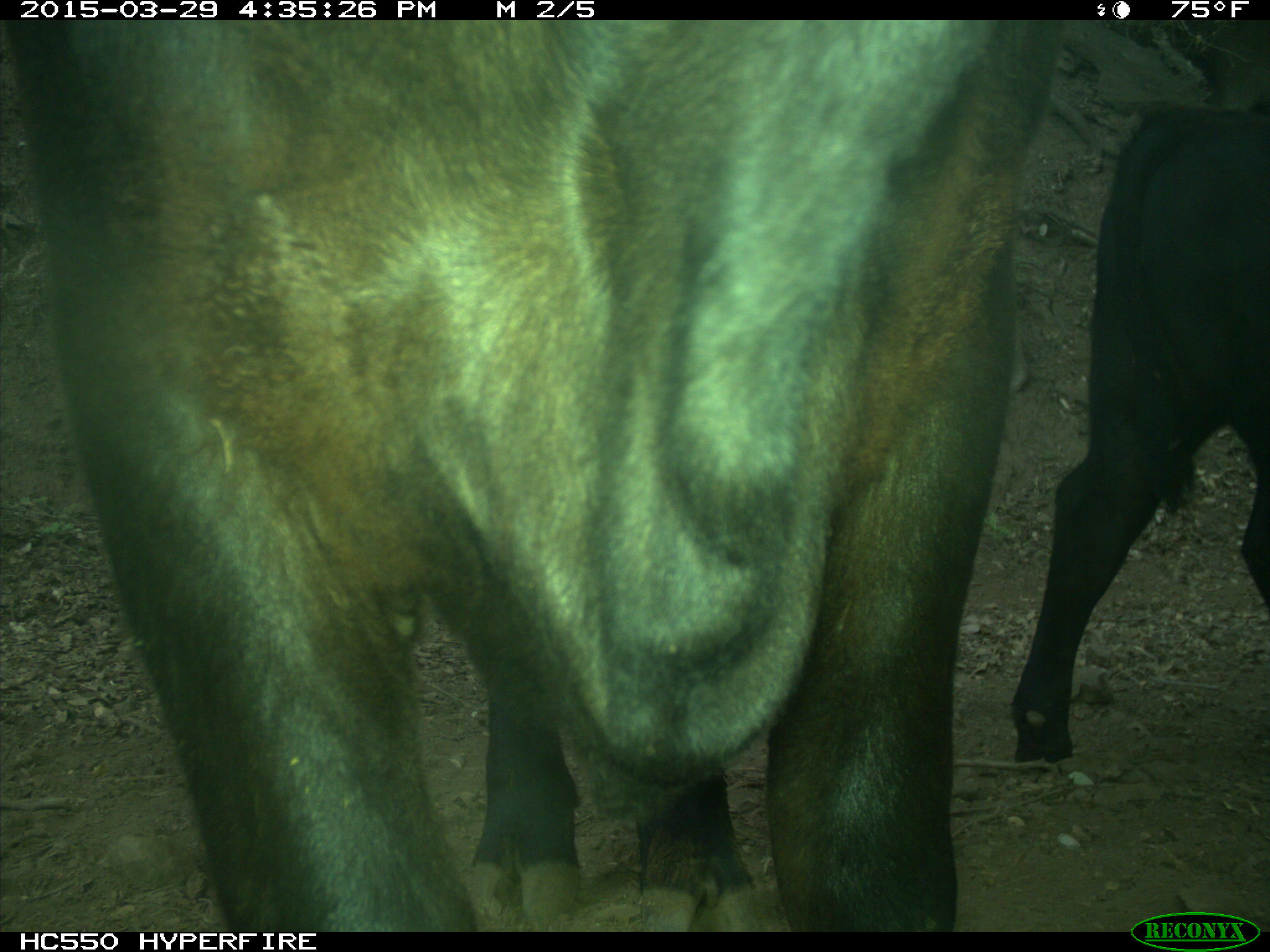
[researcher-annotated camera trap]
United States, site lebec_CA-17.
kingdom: Animalia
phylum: Chordata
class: Mammalia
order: Artiodactyla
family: Bovidae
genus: Bos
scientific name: Bos taurus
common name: domestic cow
Bos taurus (domestic cow).